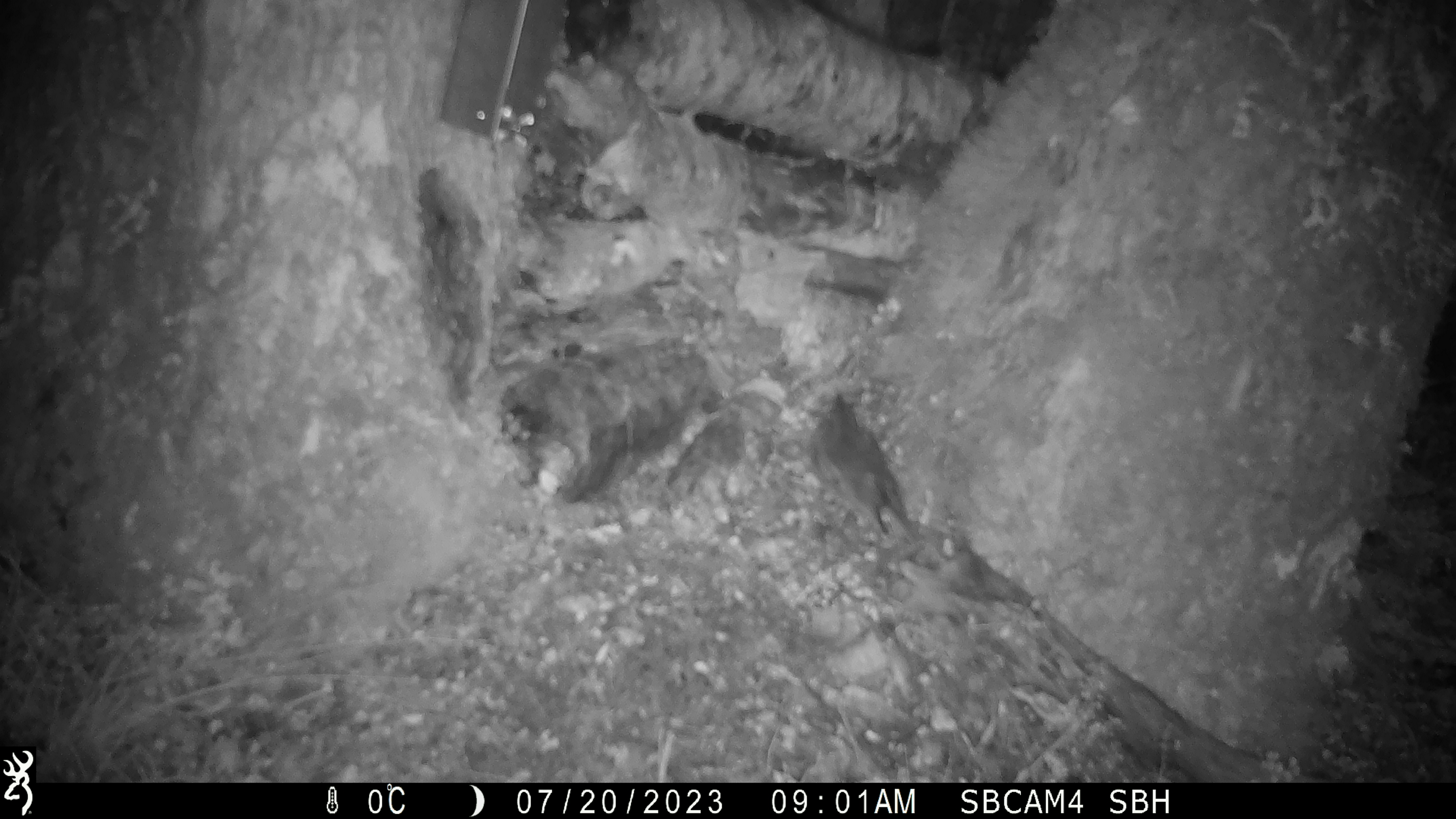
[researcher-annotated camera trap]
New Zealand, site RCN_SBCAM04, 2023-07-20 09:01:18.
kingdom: Animalia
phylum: Chordata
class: Aves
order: Passeriformes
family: Petroicidae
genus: Petroica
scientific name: Petroica australis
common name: new zealand robin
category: robin